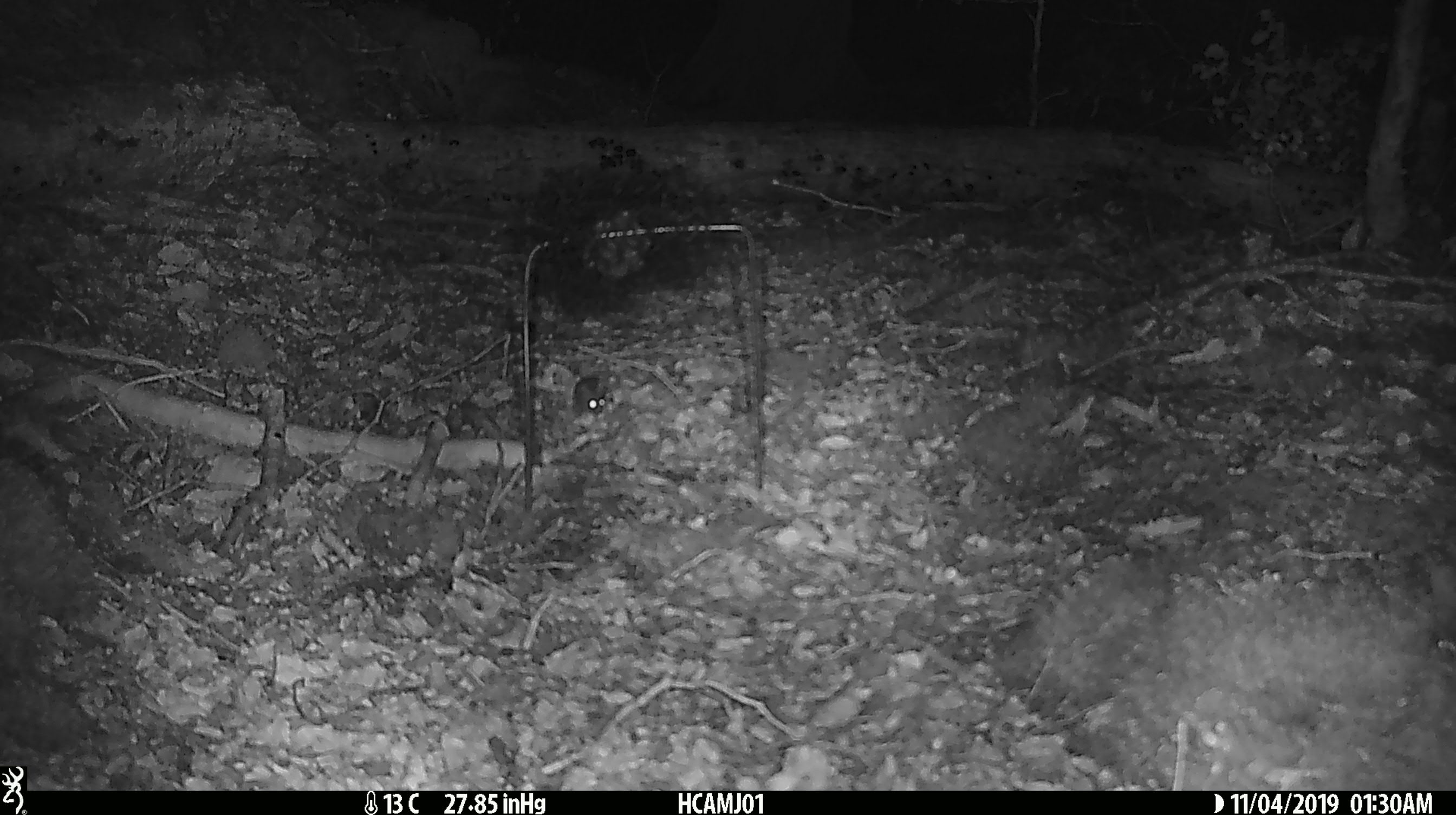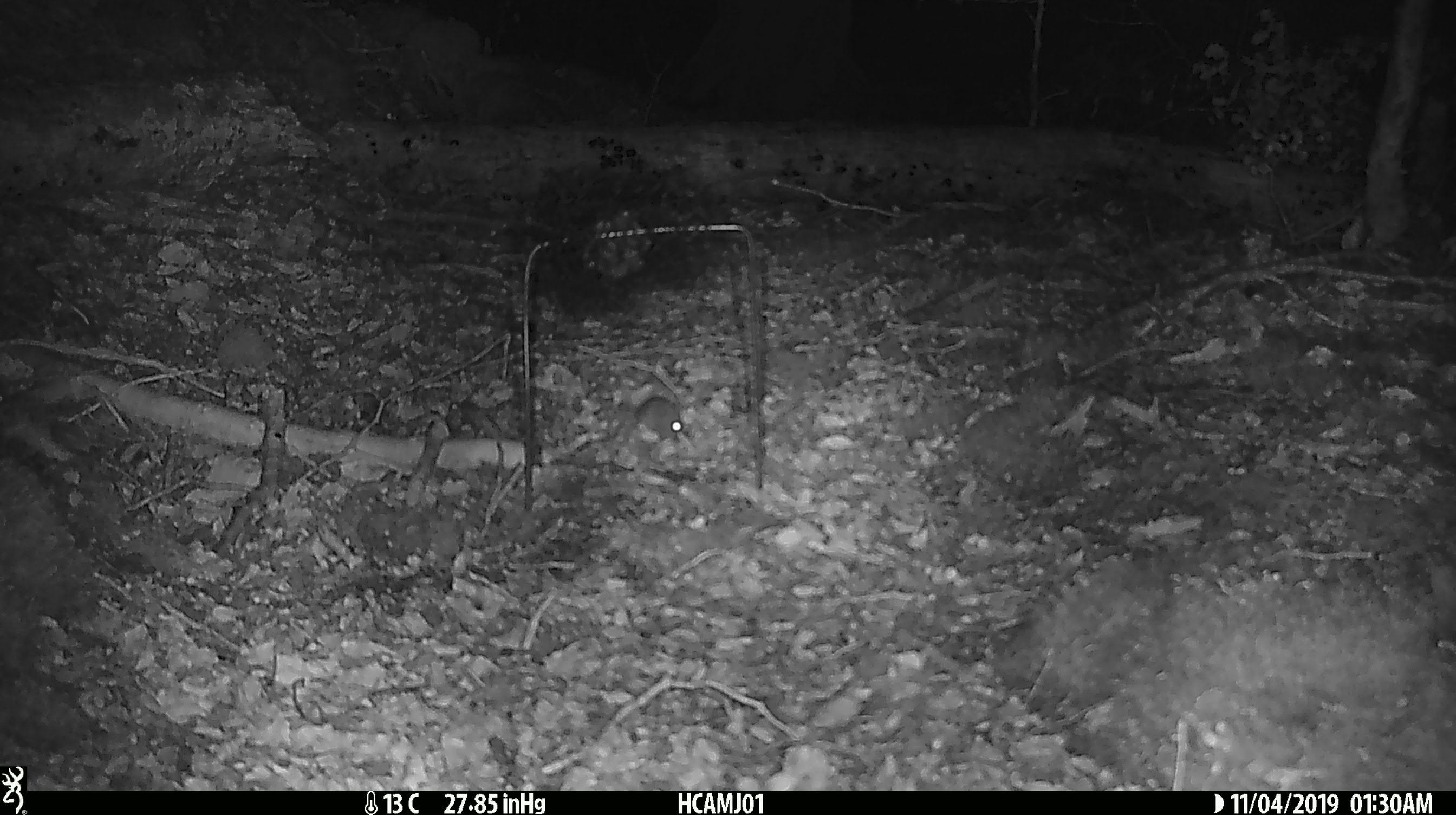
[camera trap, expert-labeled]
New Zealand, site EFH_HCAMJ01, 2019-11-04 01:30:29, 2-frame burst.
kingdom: Animalia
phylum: Chordata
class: Mammalia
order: Rodentia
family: Muridae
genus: Mus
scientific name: Mus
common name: mouse